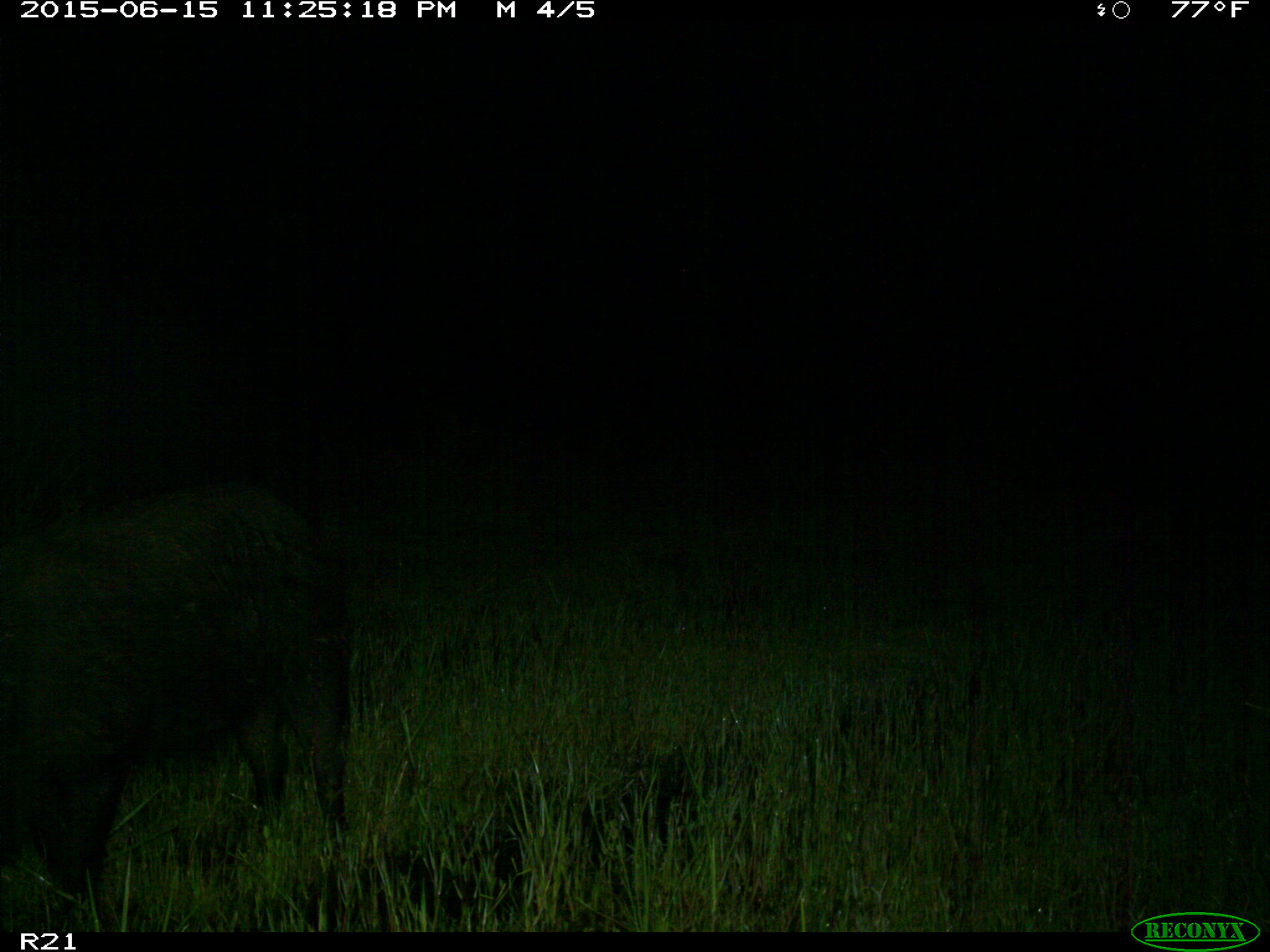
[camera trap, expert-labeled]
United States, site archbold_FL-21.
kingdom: Animalia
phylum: Chordata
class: Mammalia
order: Artiodactyla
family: Suidae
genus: Sus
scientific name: Sus scrofa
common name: wild boar